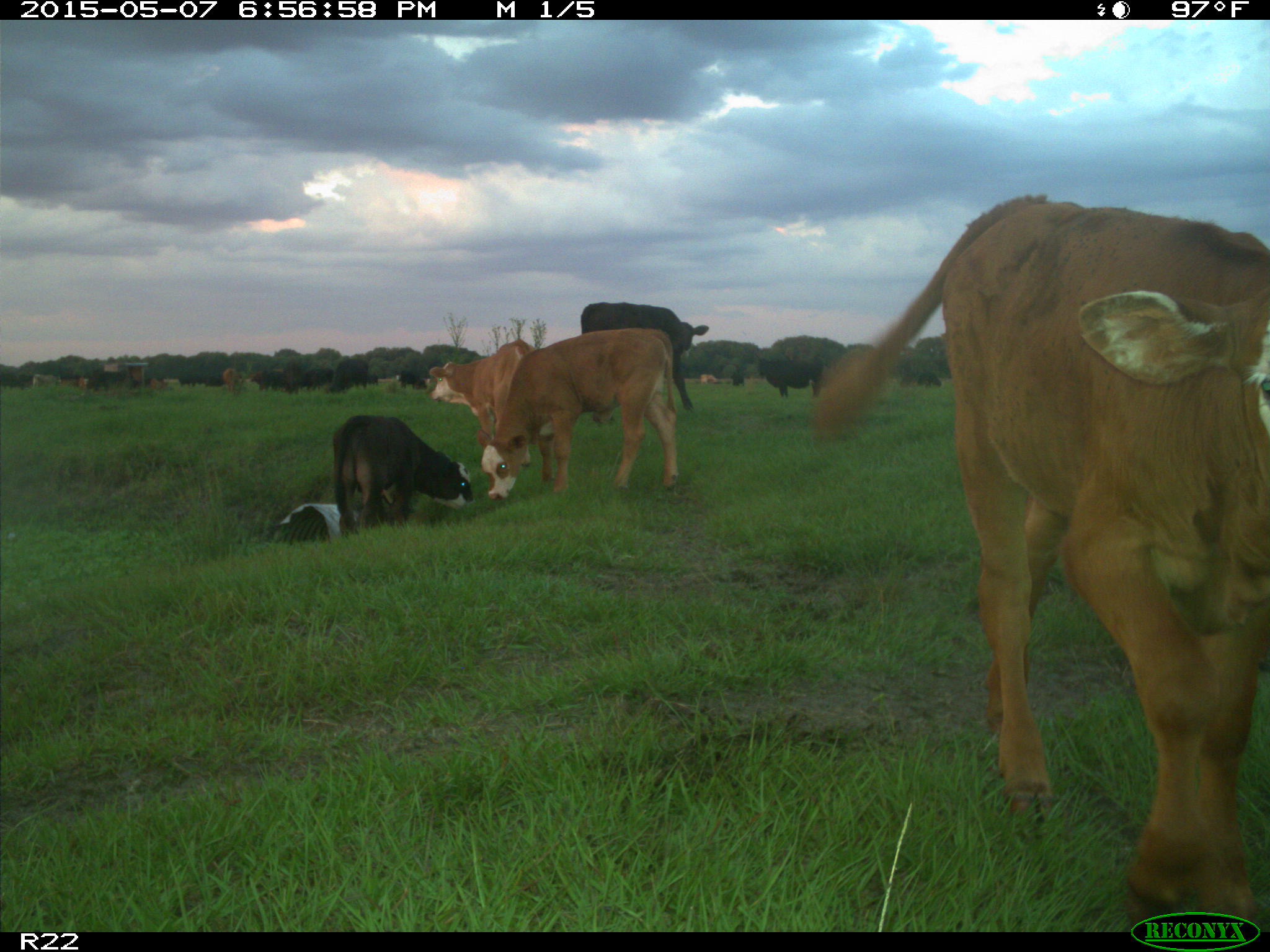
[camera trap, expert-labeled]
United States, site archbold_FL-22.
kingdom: Animalia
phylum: Chordata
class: Mammalia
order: Artiodactyla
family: Bovidae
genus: Bos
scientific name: Bos taurus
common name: domestic cow